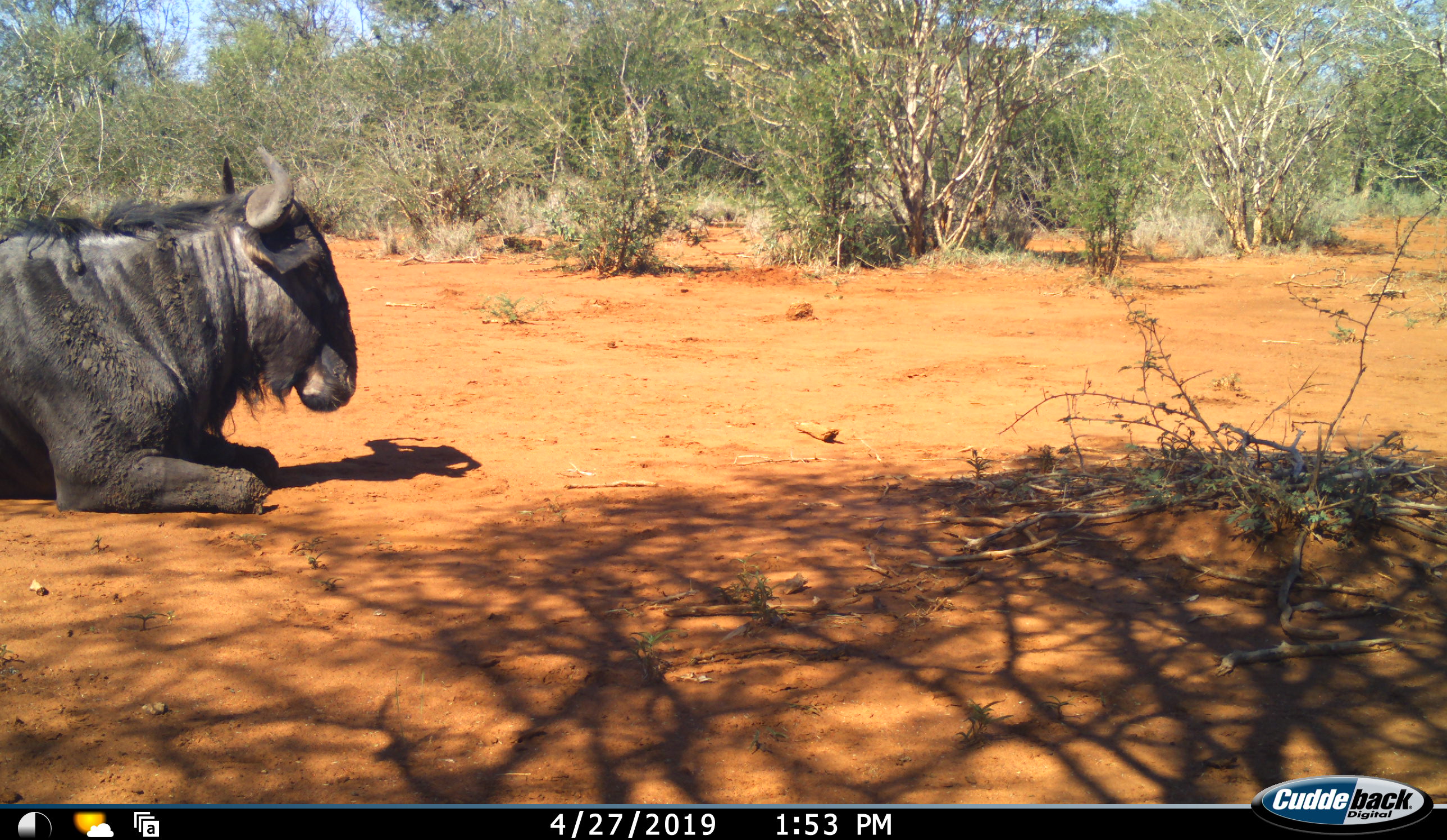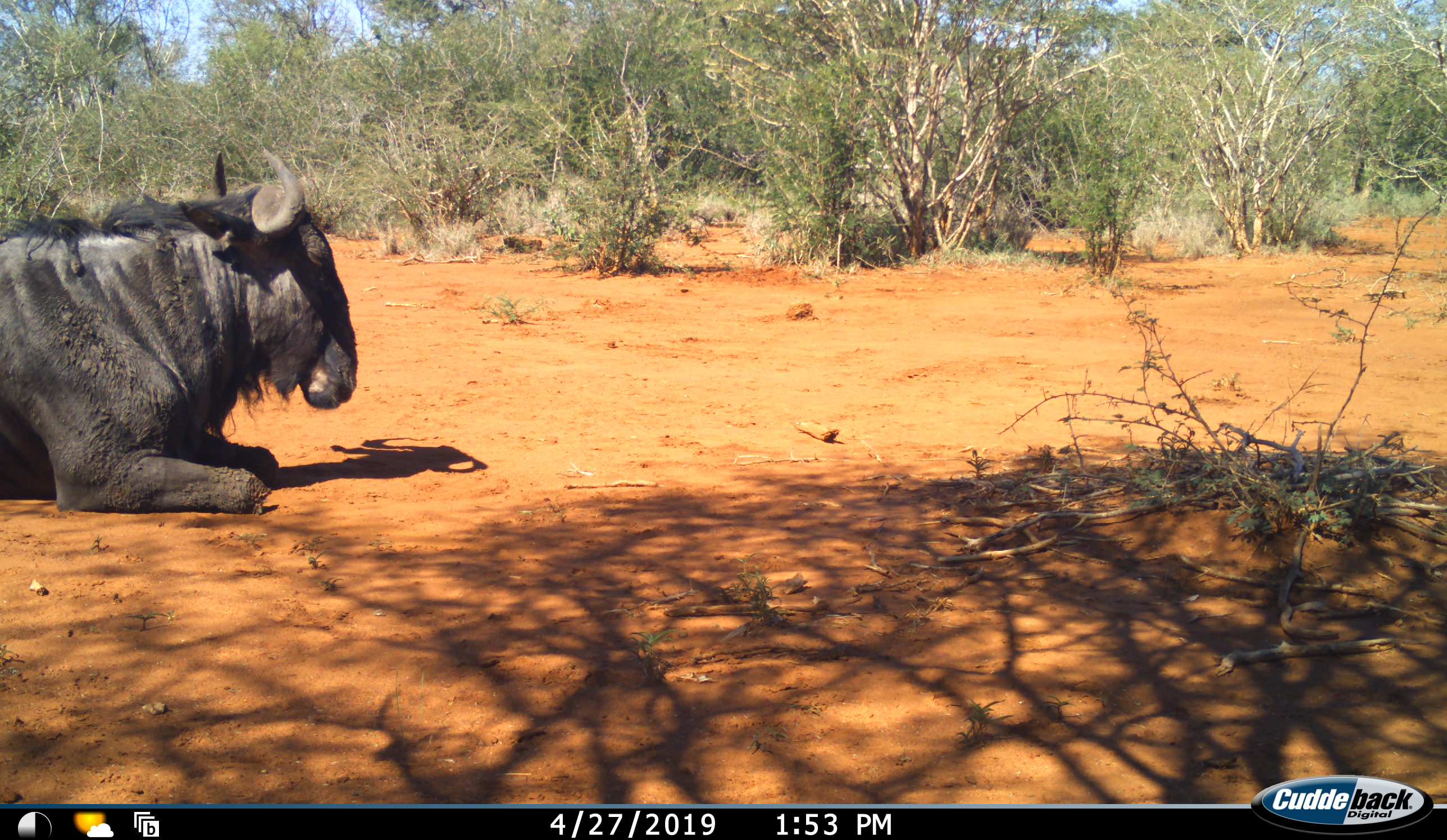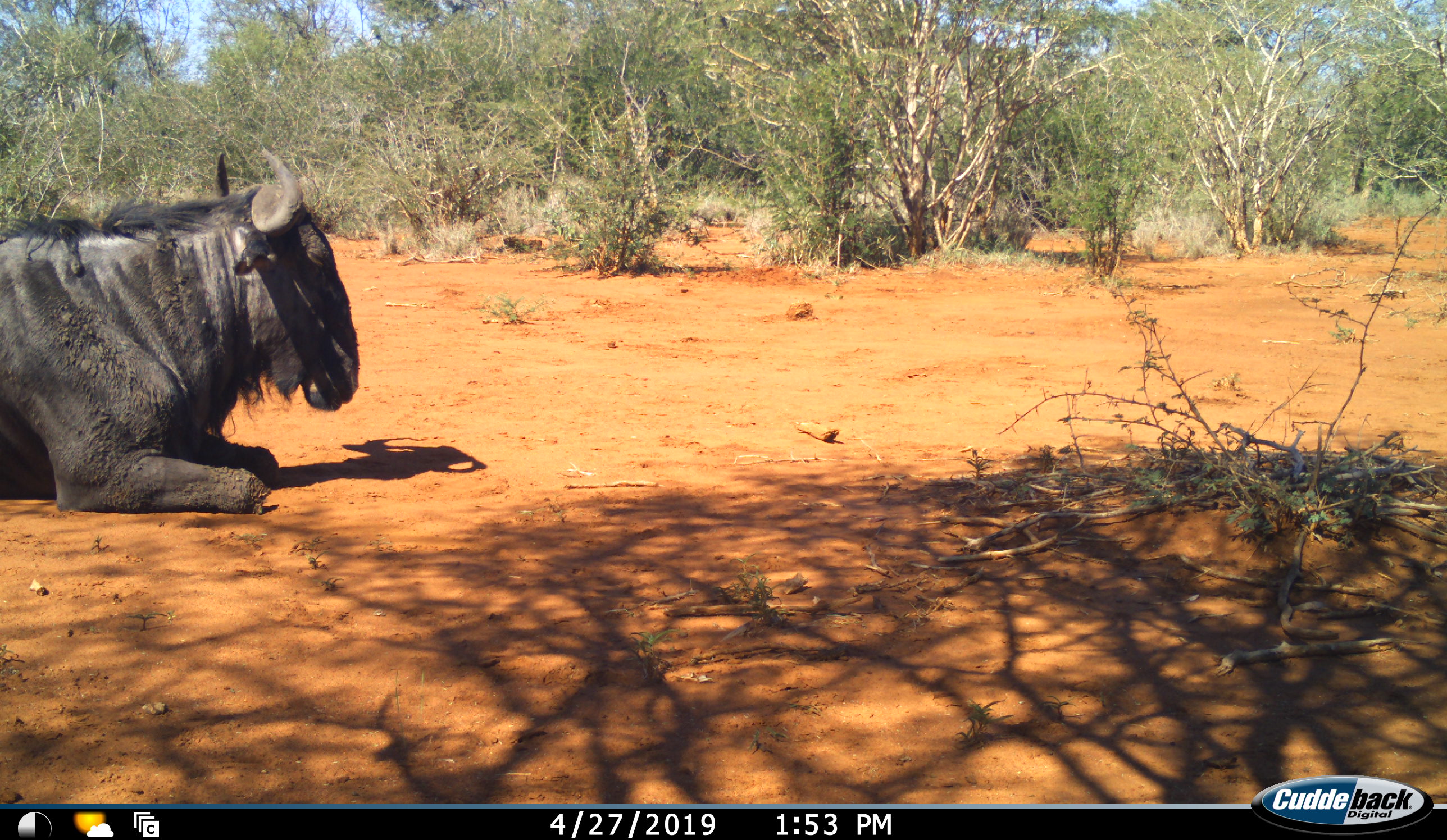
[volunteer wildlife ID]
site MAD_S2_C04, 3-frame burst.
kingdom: Animalia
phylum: Chordata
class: Mammalia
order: Artiodactyla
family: Bovidae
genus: Connochaetes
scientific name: Connochaetes taurinus taurinus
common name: blue wildebeest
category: wildebeestblue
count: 1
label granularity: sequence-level